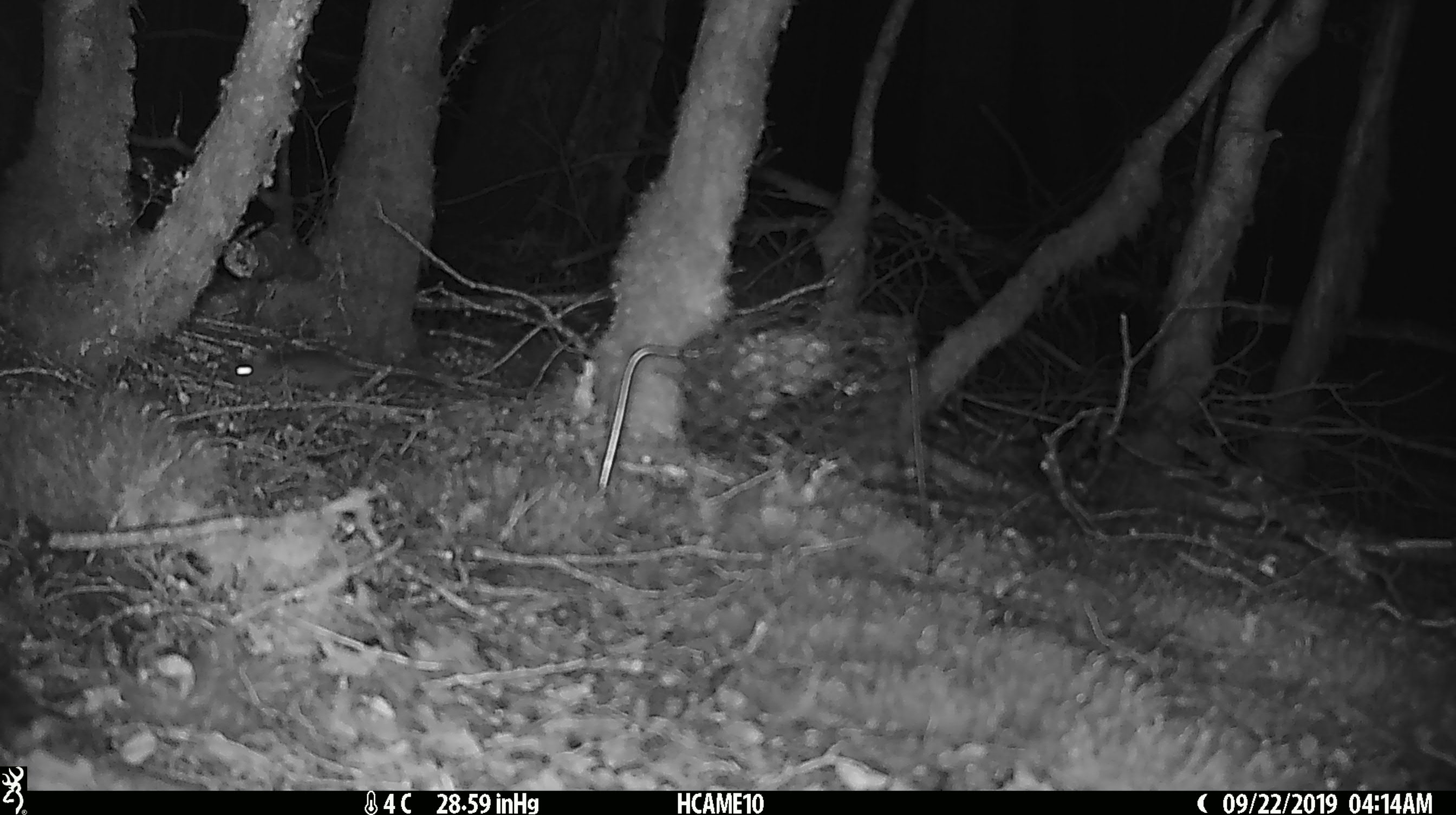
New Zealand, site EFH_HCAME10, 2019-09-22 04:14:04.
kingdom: Animalia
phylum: Chordata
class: Mammalia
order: Rodentia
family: Muridae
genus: Mus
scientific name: Mus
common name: mouse